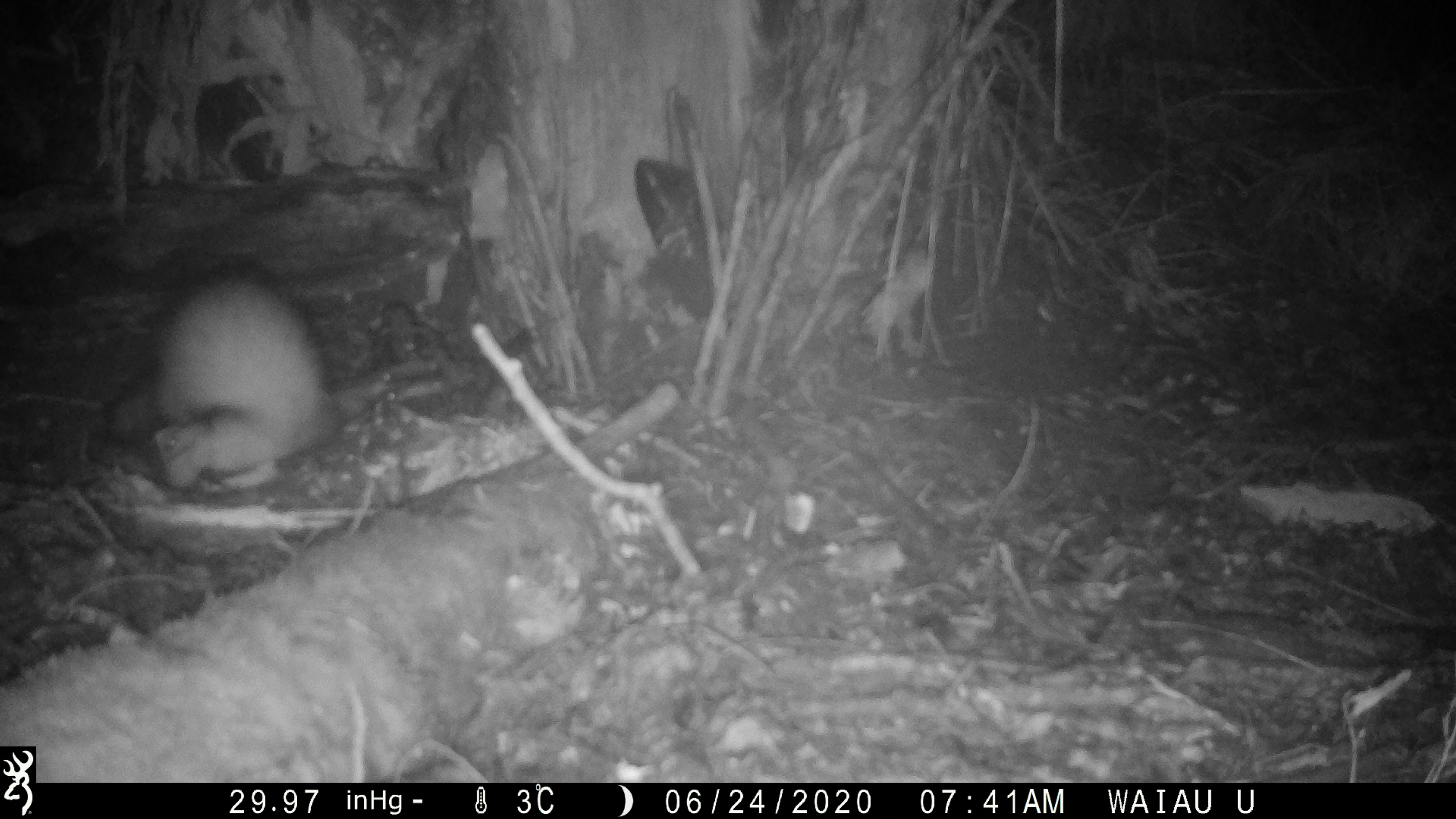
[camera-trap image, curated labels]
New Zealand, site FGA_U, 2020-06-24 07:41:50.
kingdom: Animalia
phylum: Chordata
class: Mammalia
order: Carnivora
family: Mustelidae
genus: Mustela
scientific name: Mustela furo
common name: ferret